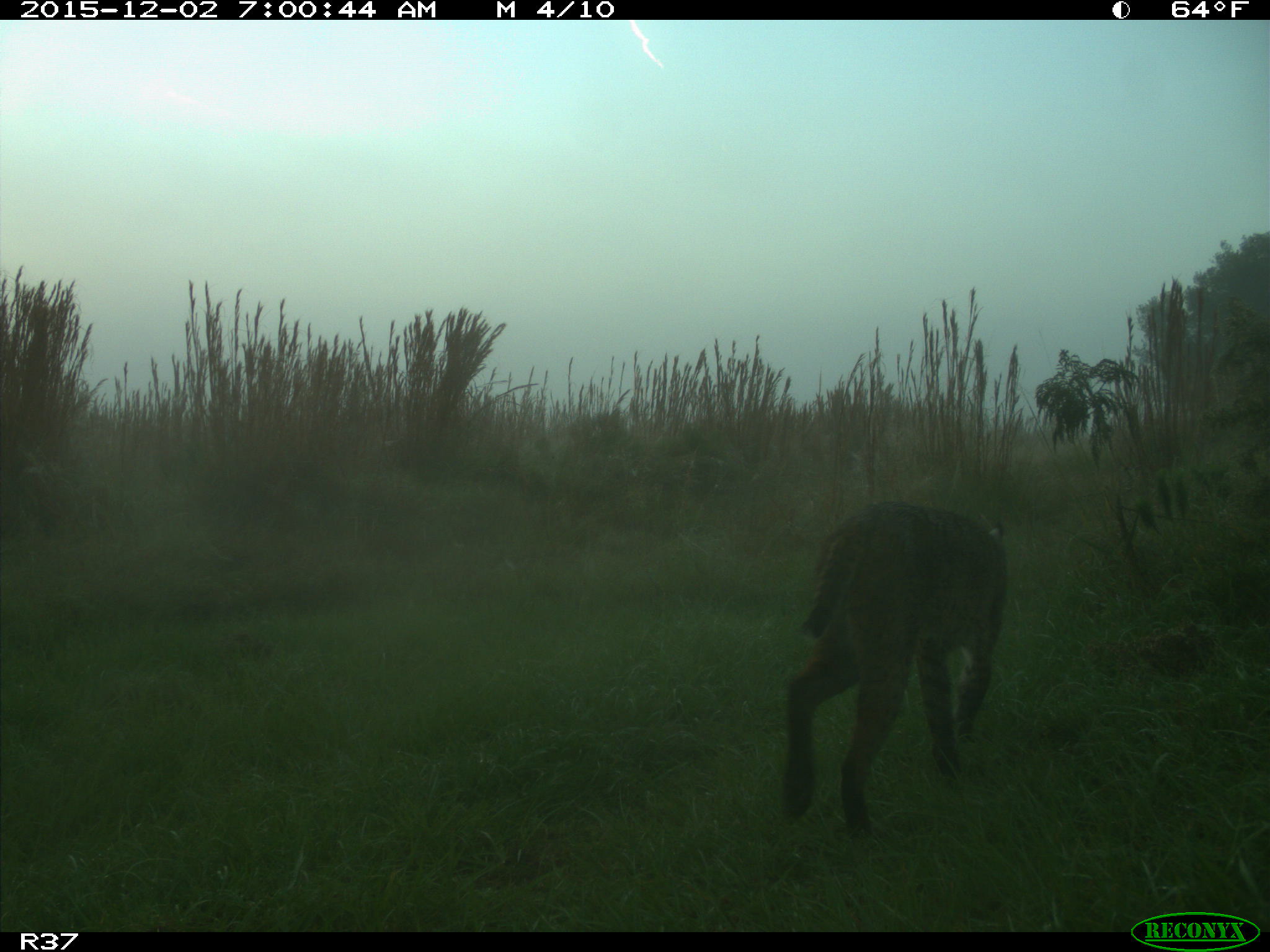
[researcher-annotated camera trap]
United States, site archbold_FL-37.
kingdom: Animalia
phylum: Chordata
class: Mammalia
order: Carnivora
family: Felidae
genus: Lynx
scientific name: Lynx rufus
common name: bobcat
Lynx rufus (bobcat).